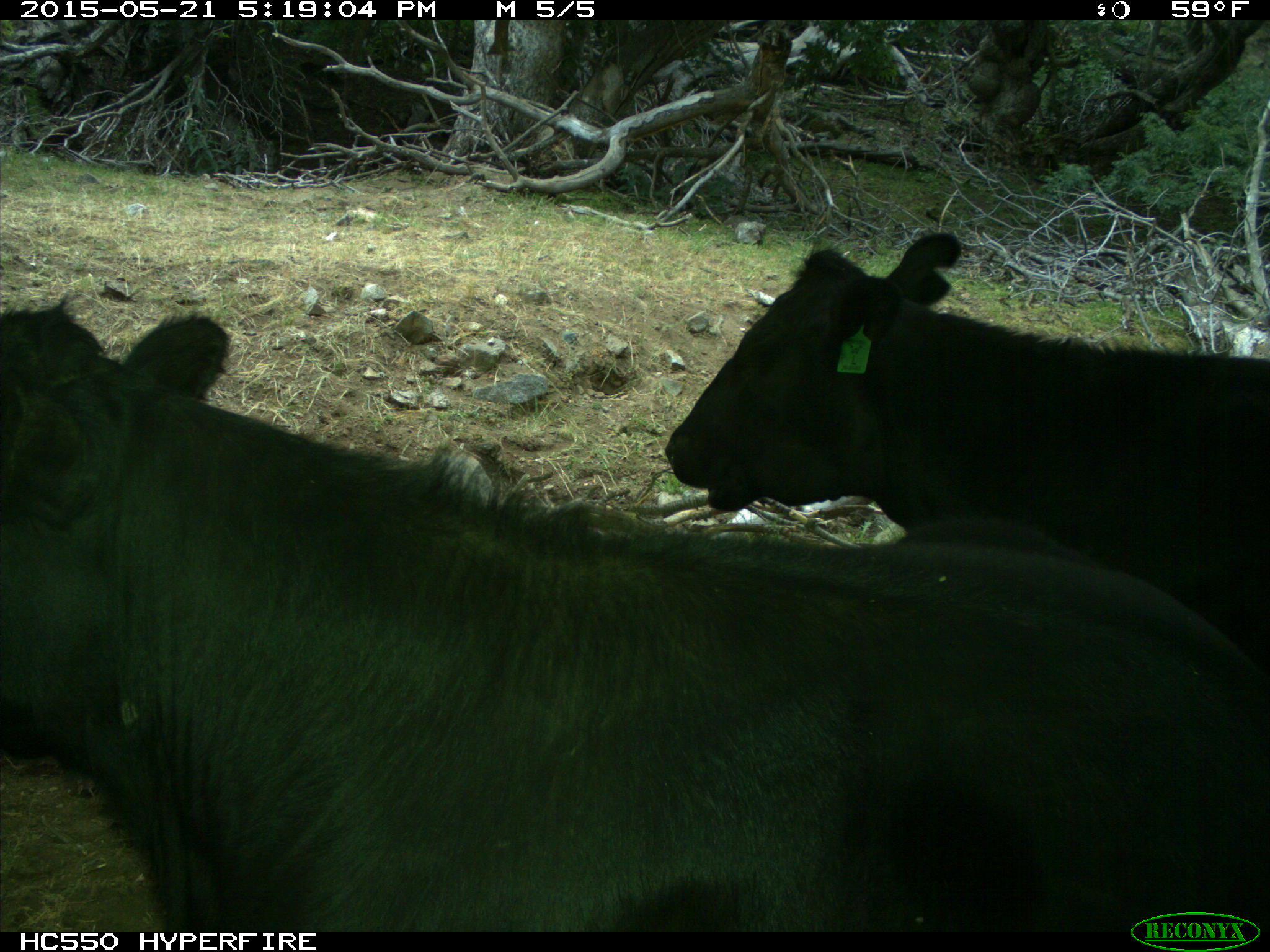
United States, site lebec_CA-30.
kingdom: Animalia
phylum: Chordata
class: Mammalia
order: Artiodactyla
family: Bovidae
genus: Bos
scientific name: Bos taurus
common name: domestic cow